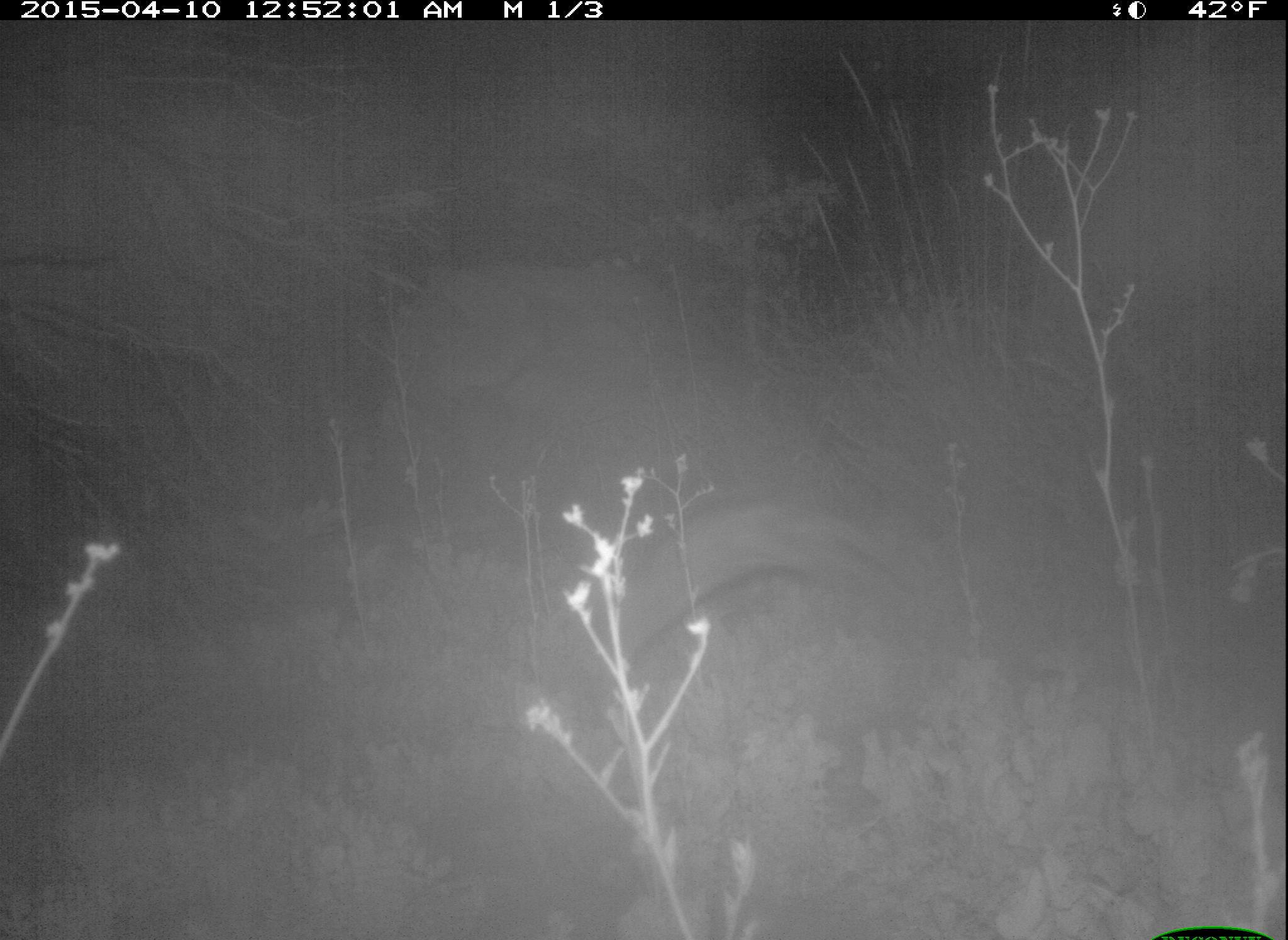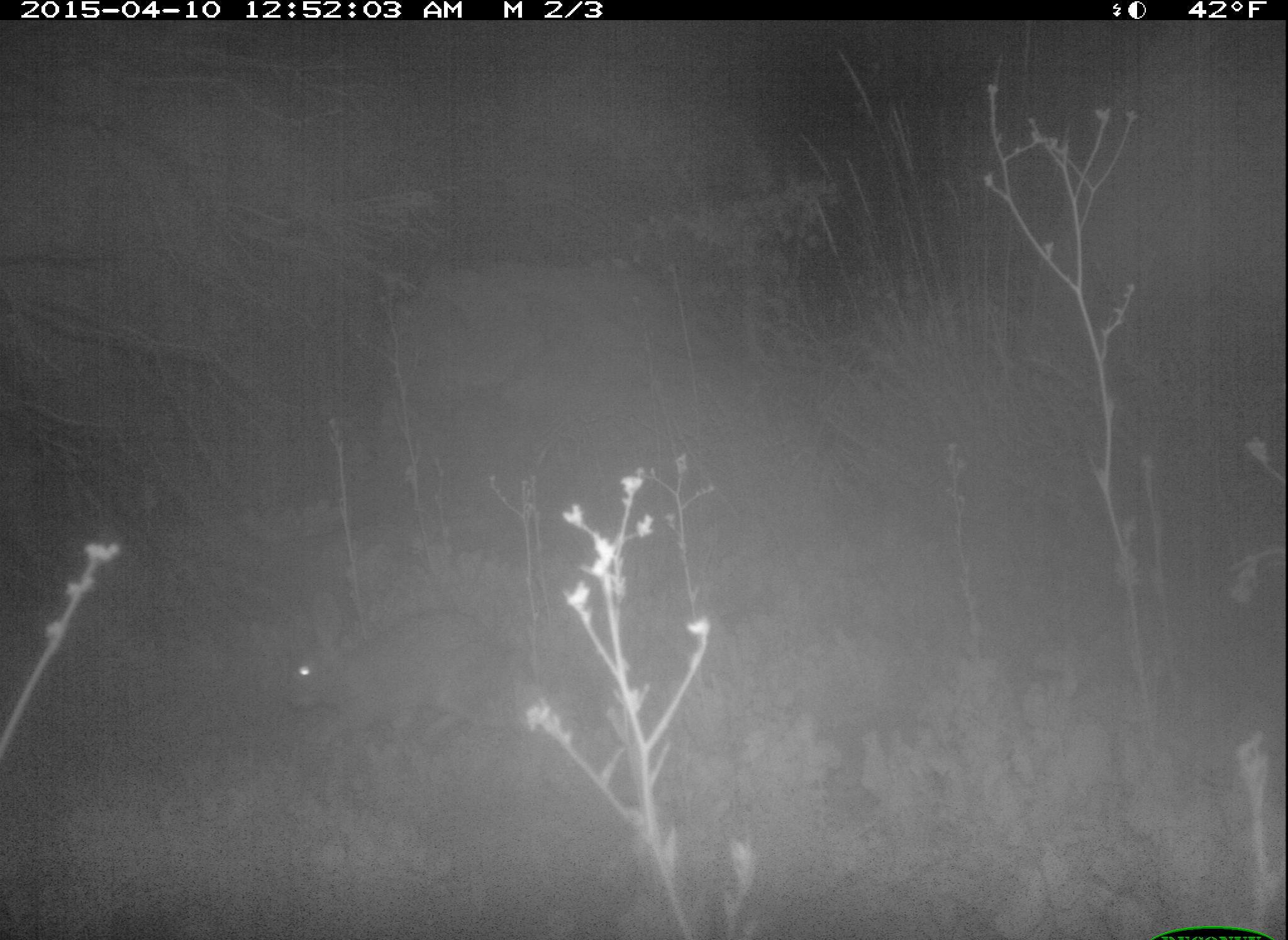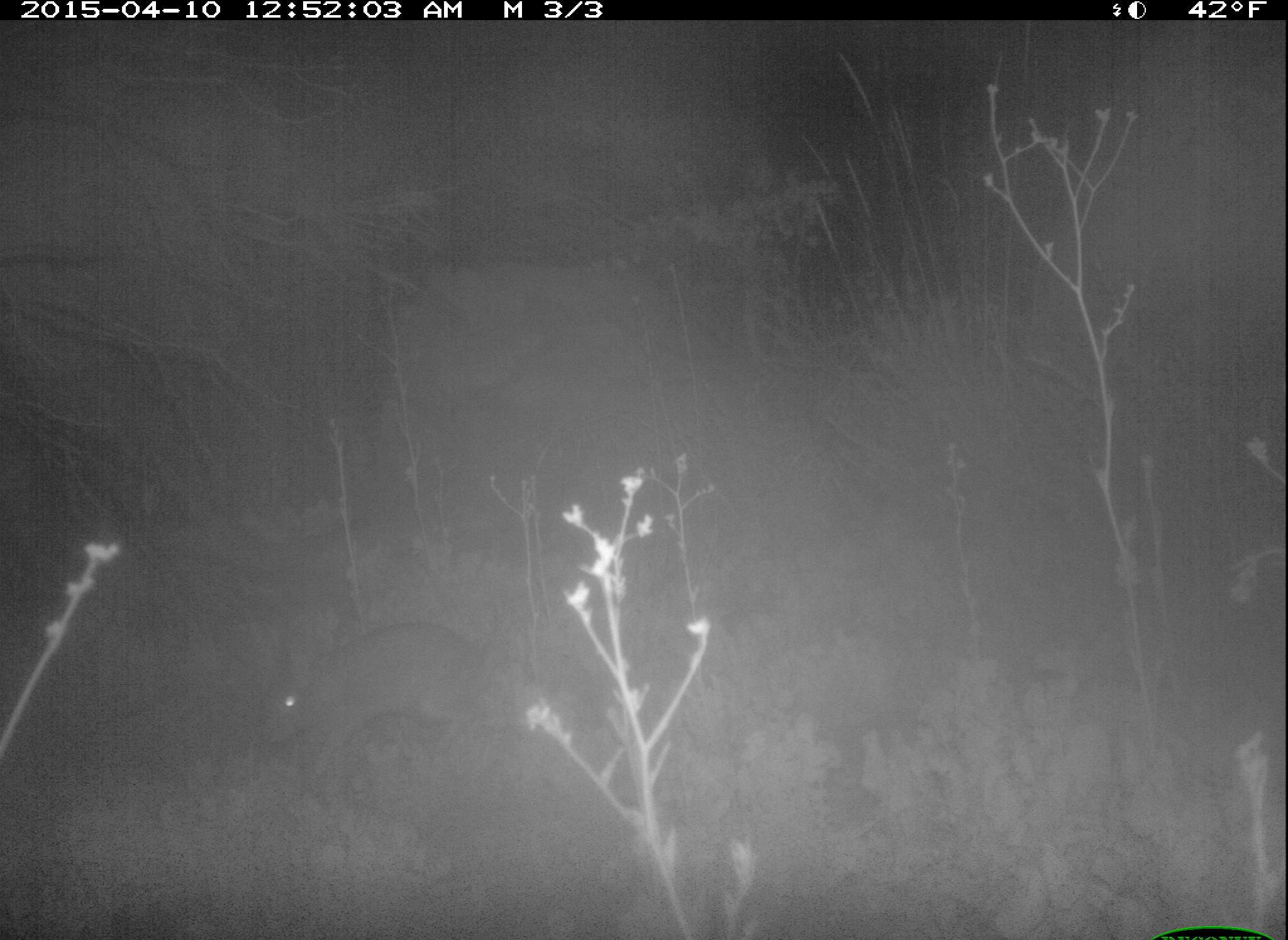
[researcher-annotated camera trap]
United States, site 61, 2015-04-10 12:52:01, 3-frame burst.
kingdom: Animalia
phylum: Chordata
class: Mammalia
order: Lagomorpha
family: Leporidae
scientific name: Leporidae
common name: rabbits and hares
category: rabbit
Rabbit (rabbits and hares) (Leporidae).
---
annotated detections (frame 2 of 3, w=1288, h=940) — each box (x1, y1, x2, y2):
rabbit: (225, 578, 588, 744)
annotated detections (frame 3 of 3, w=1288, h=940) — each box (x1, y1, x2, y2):
rabbit: (248, 607, 530, 807)